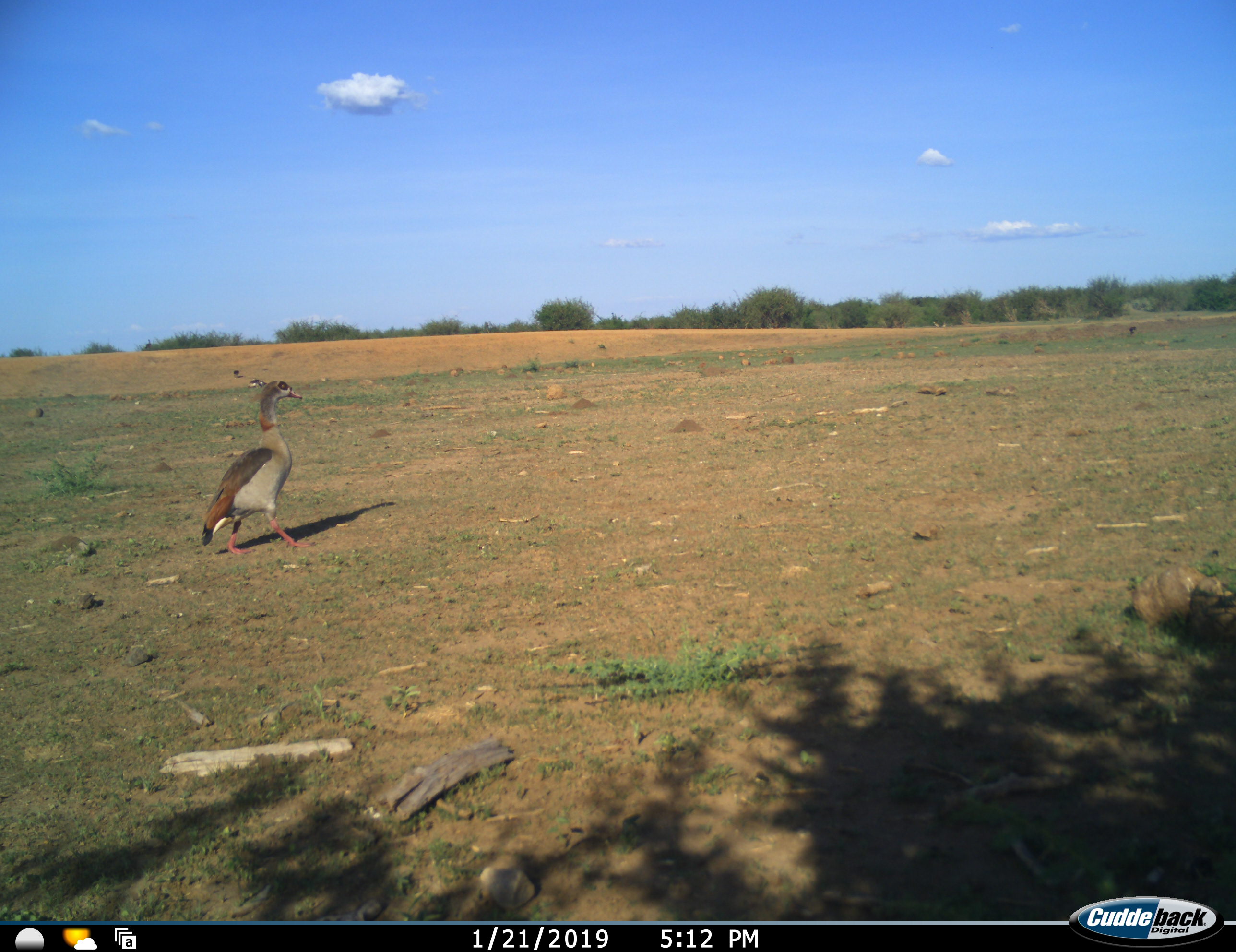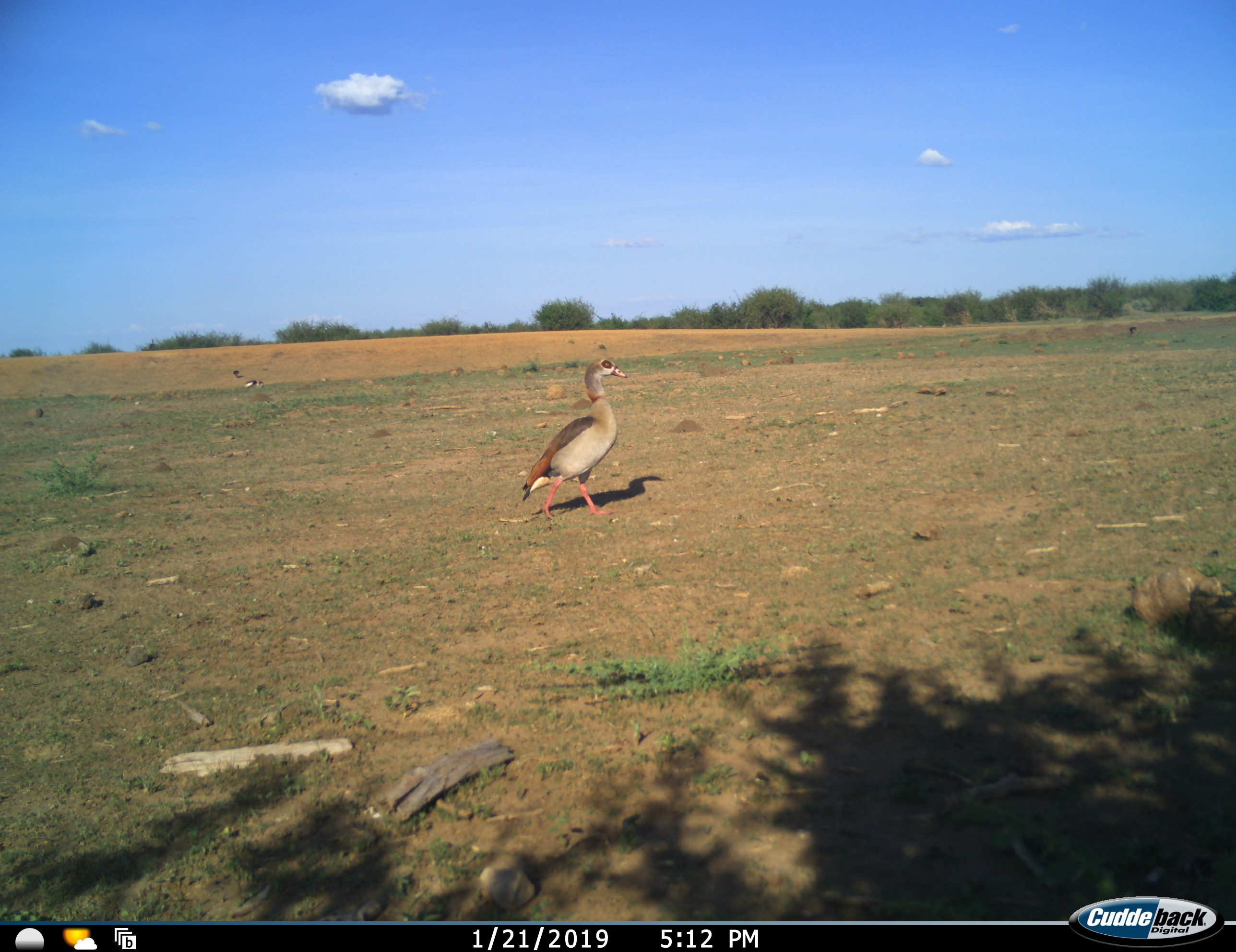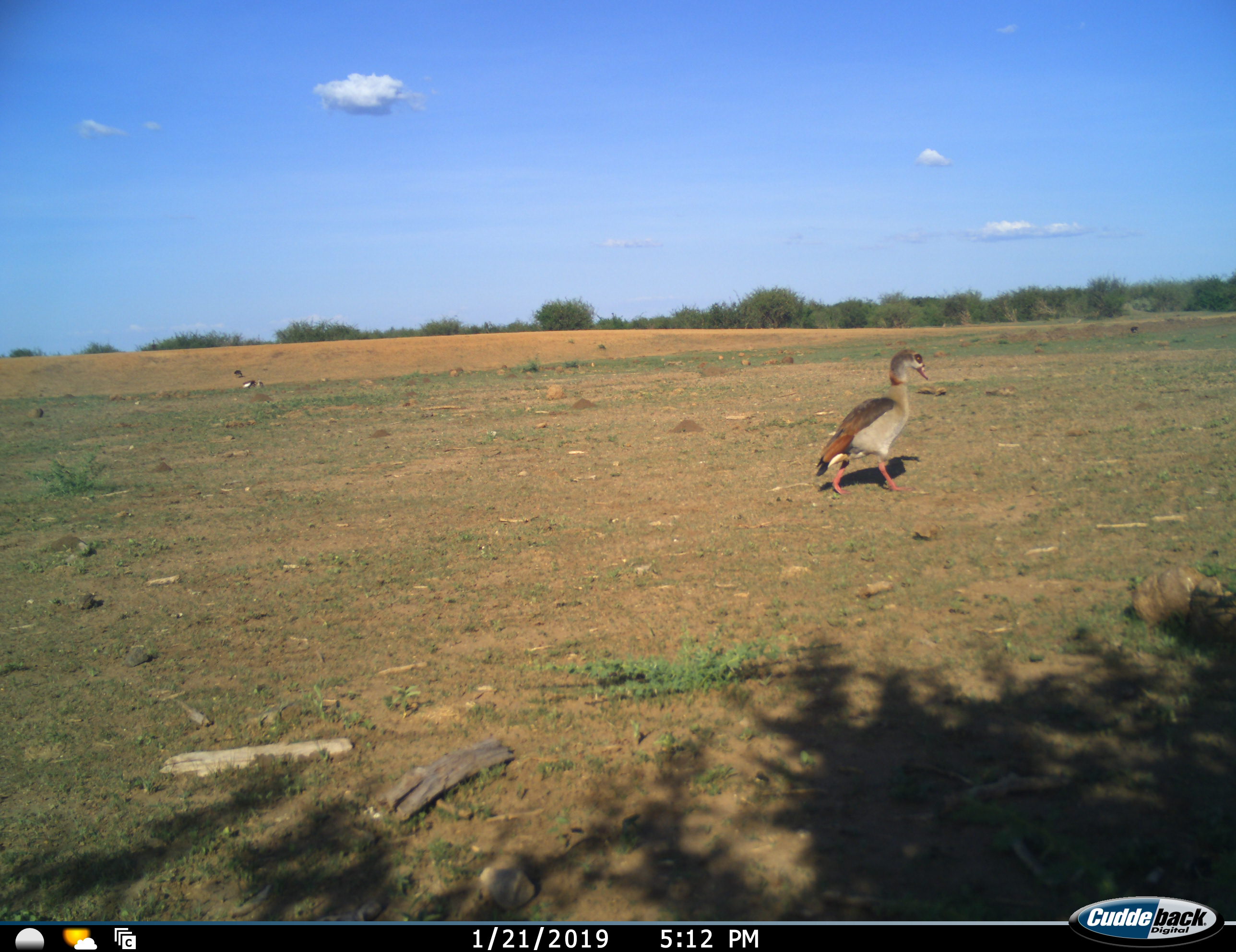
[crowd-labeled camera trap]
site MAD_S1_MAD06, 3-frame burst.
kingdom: Animalia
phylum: Chordata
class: Aves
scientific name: Aves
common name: bird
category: birdother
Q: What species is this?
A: Birdother (bird) (Aves).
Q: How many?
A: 1.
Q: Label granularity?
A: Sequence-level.